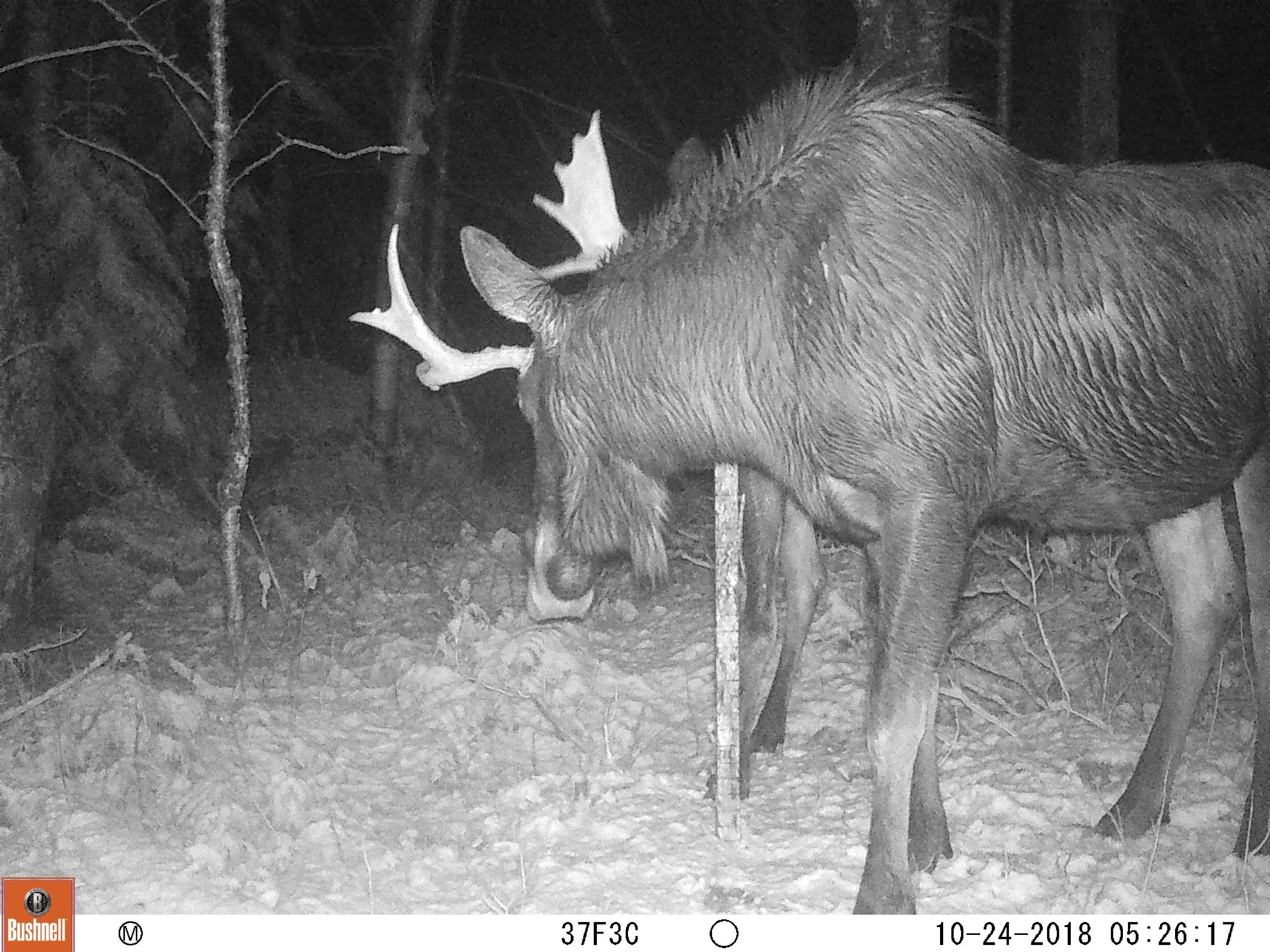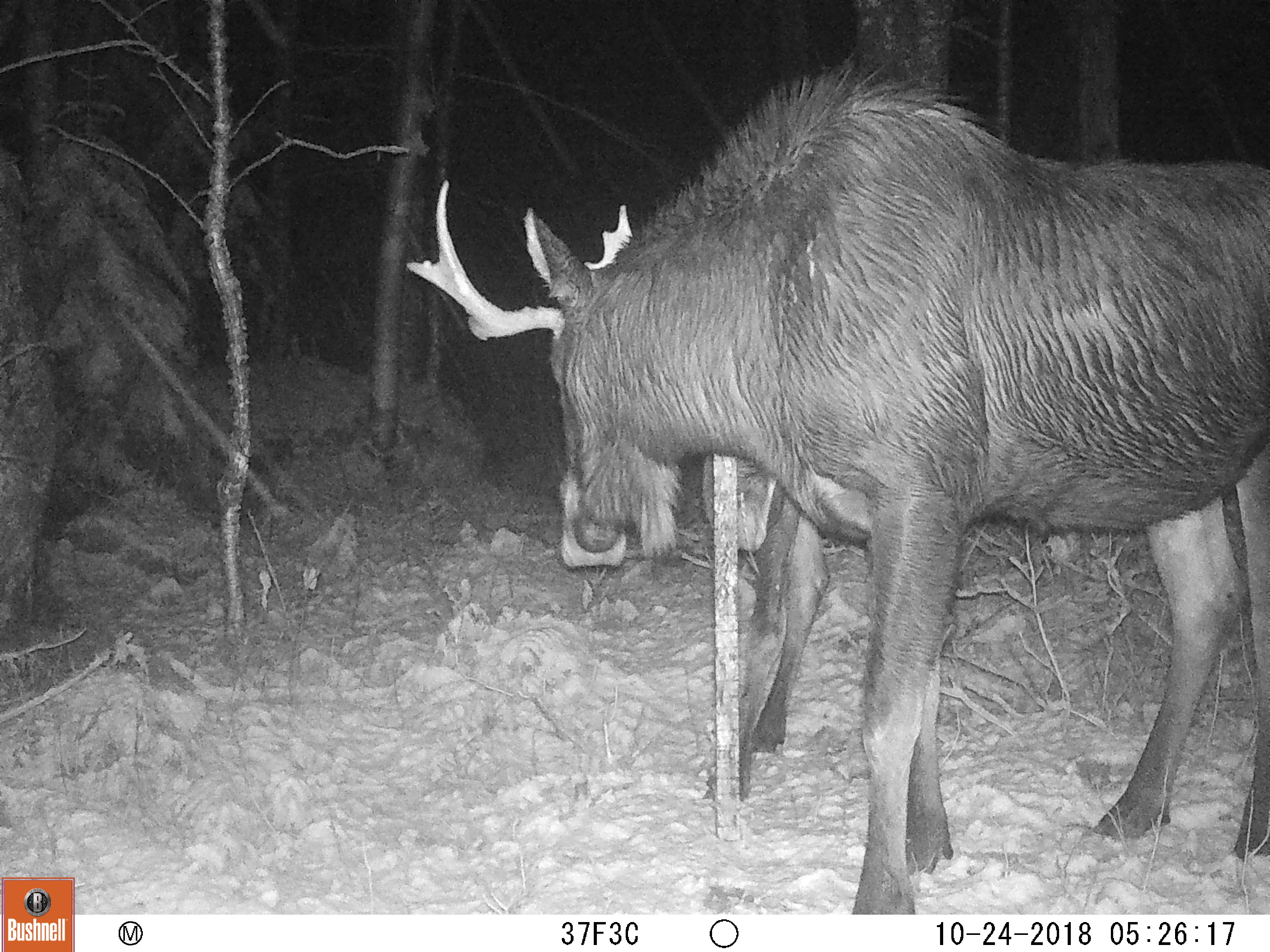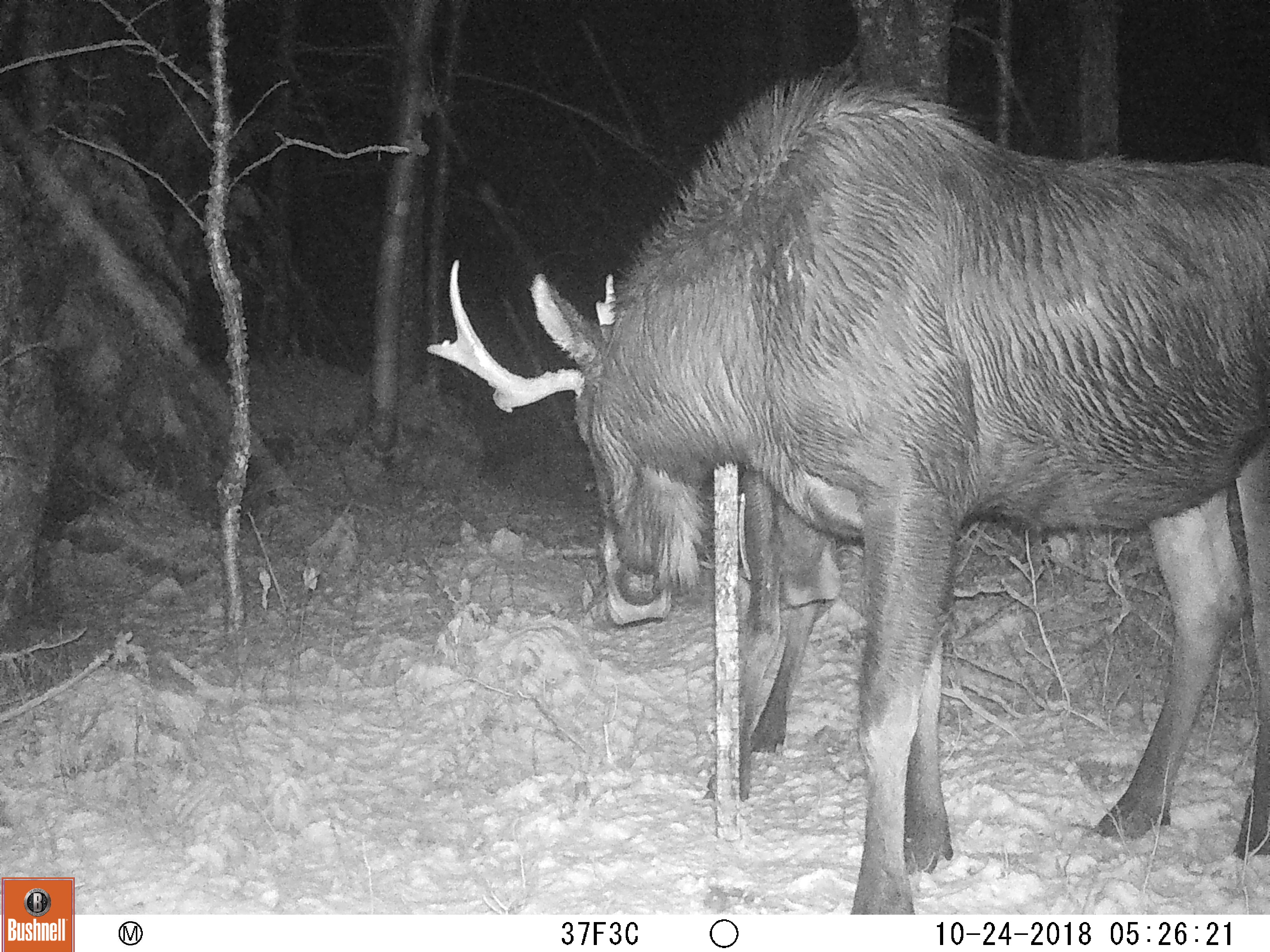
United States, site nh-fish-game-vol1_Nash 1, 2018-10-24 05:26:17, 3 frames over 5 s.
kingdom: Animalia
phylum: Chordata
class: Mammalia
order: Artiodactyla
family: Cervidae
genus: Alces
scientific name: Alces alces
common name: moose